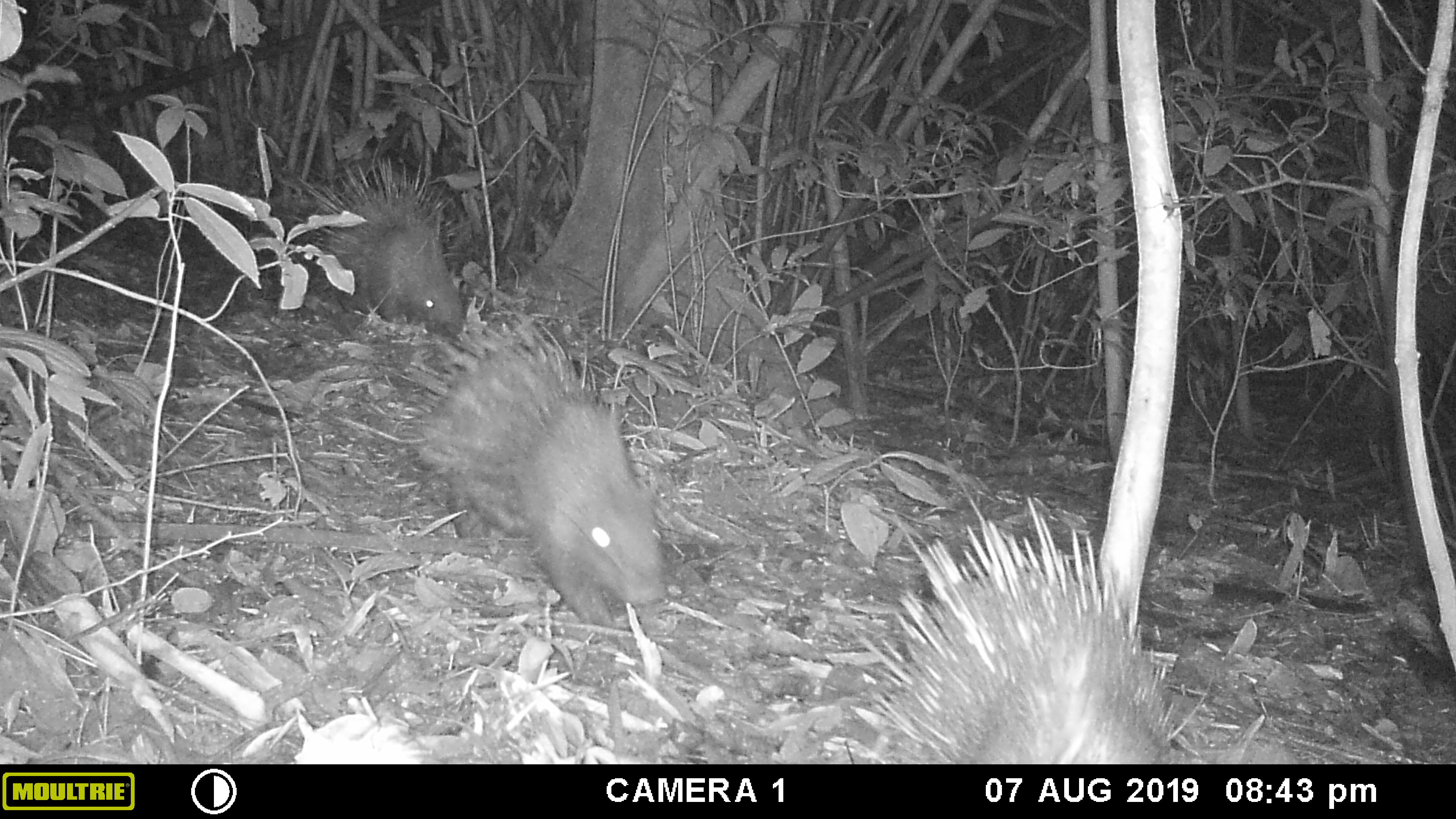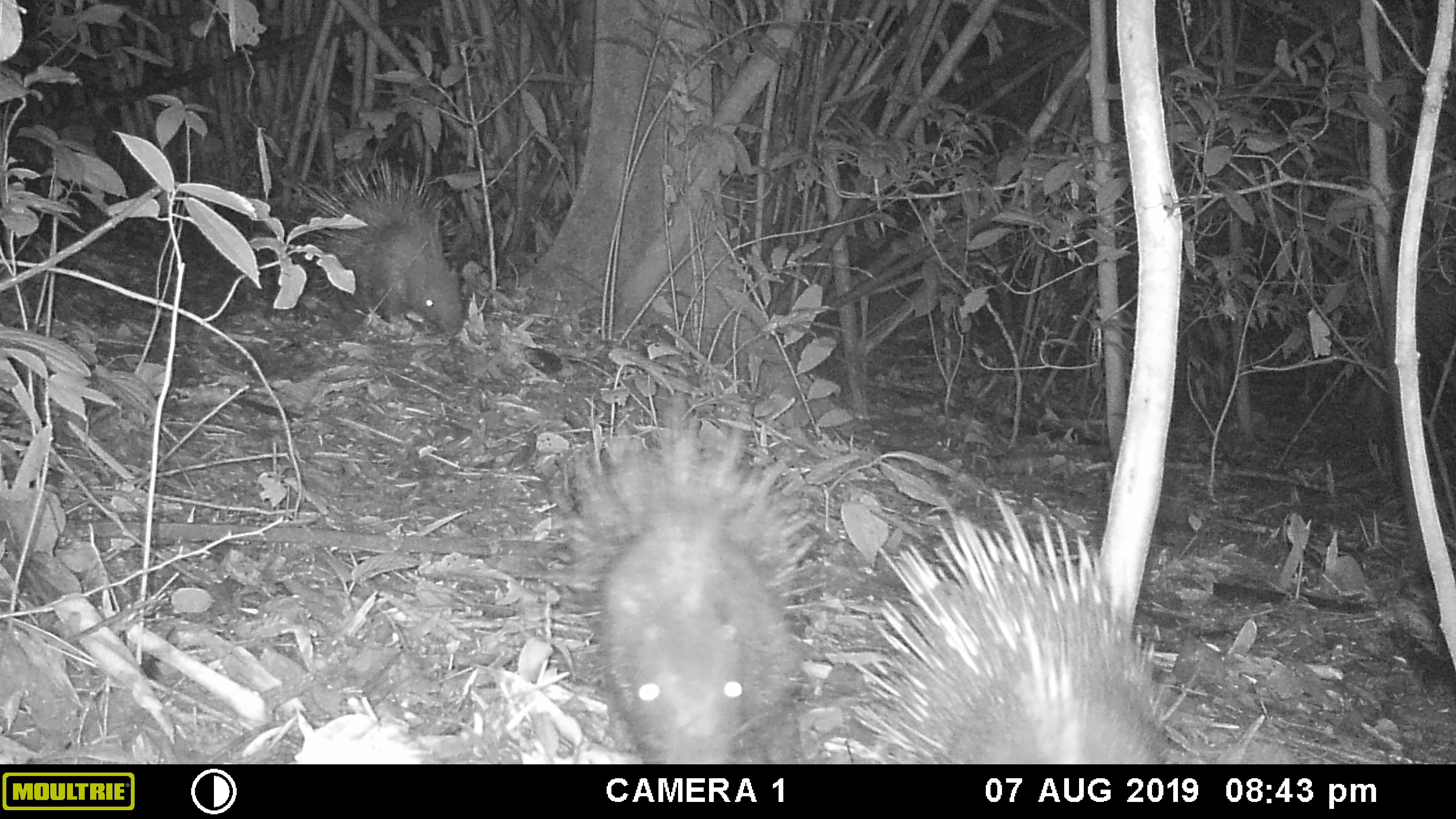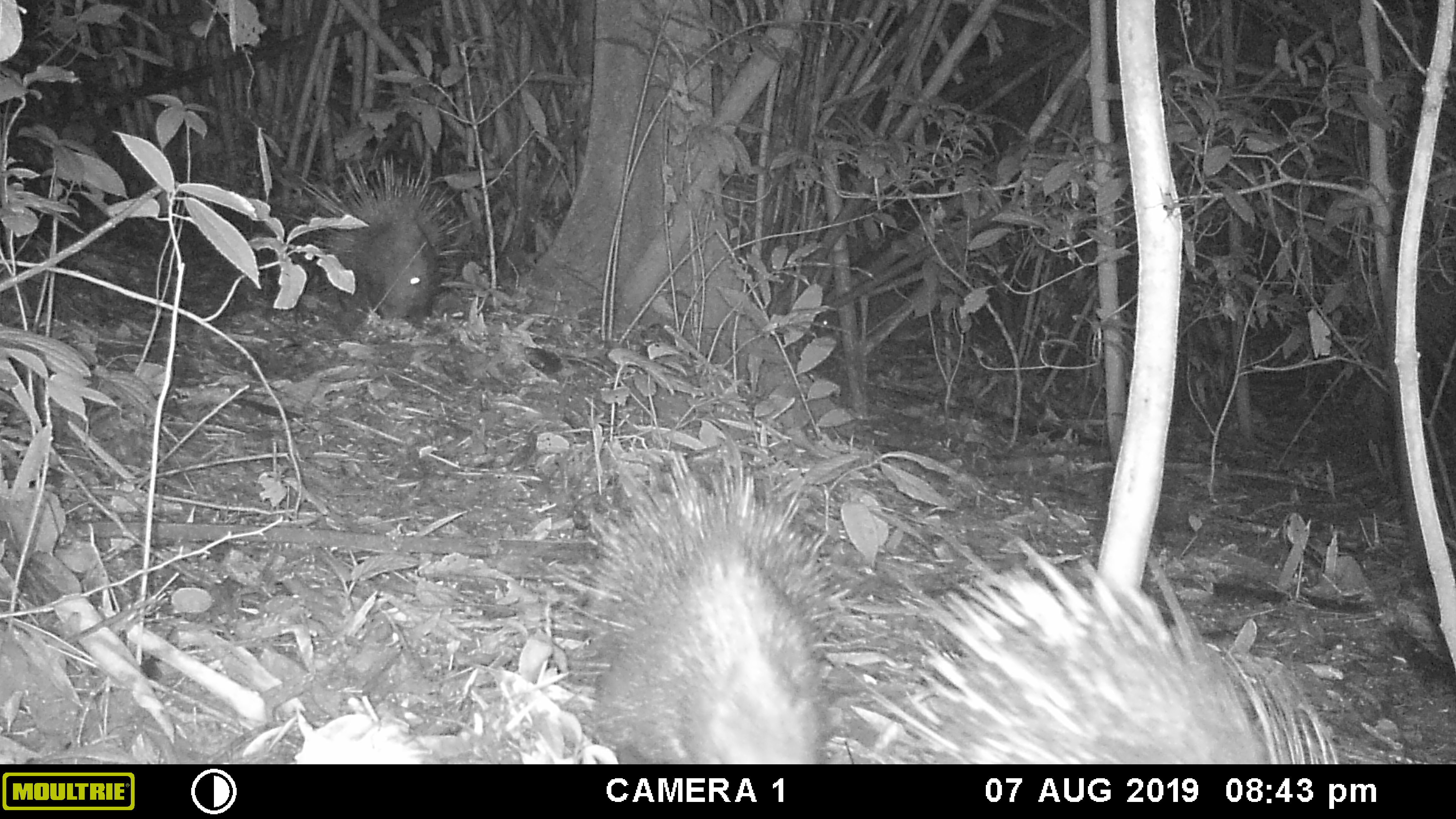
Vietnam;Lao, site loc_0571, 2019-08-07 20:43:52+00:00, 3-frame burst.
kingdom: Animalia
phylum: Chordata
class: Mammalia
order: Rodentia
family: Hystricidae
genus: Hystrix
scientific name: Hystrix brachyura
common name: malayan porcupine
Malayan porcupine (Hystrix brachyura). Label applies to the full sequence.